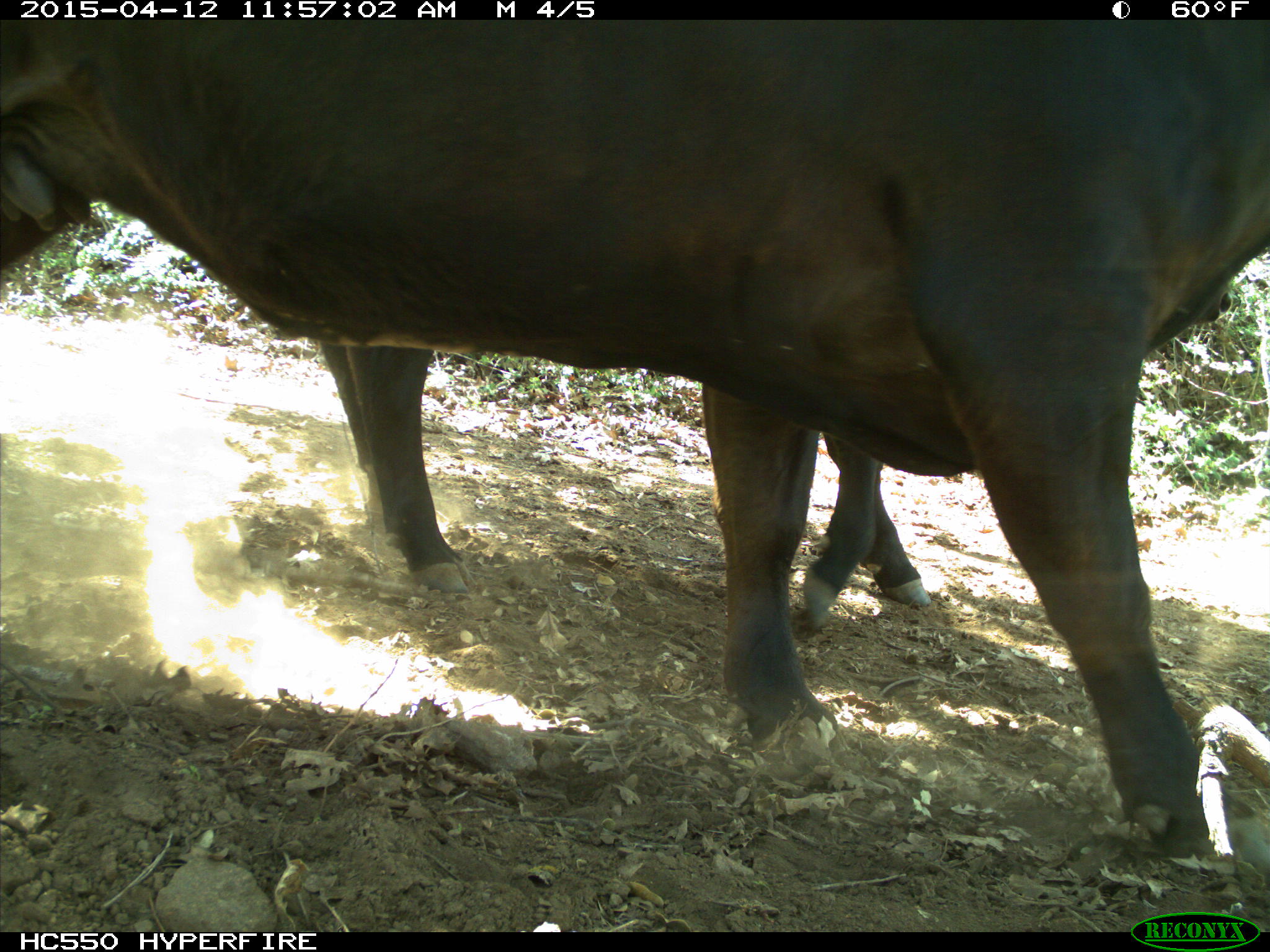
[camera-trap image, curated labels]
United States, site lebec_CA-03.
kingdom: Animalia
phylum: Chordata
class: Mammalia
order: Artiodactyla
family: Bovidae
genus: Bos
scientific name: Bos taurus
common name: domestic cow